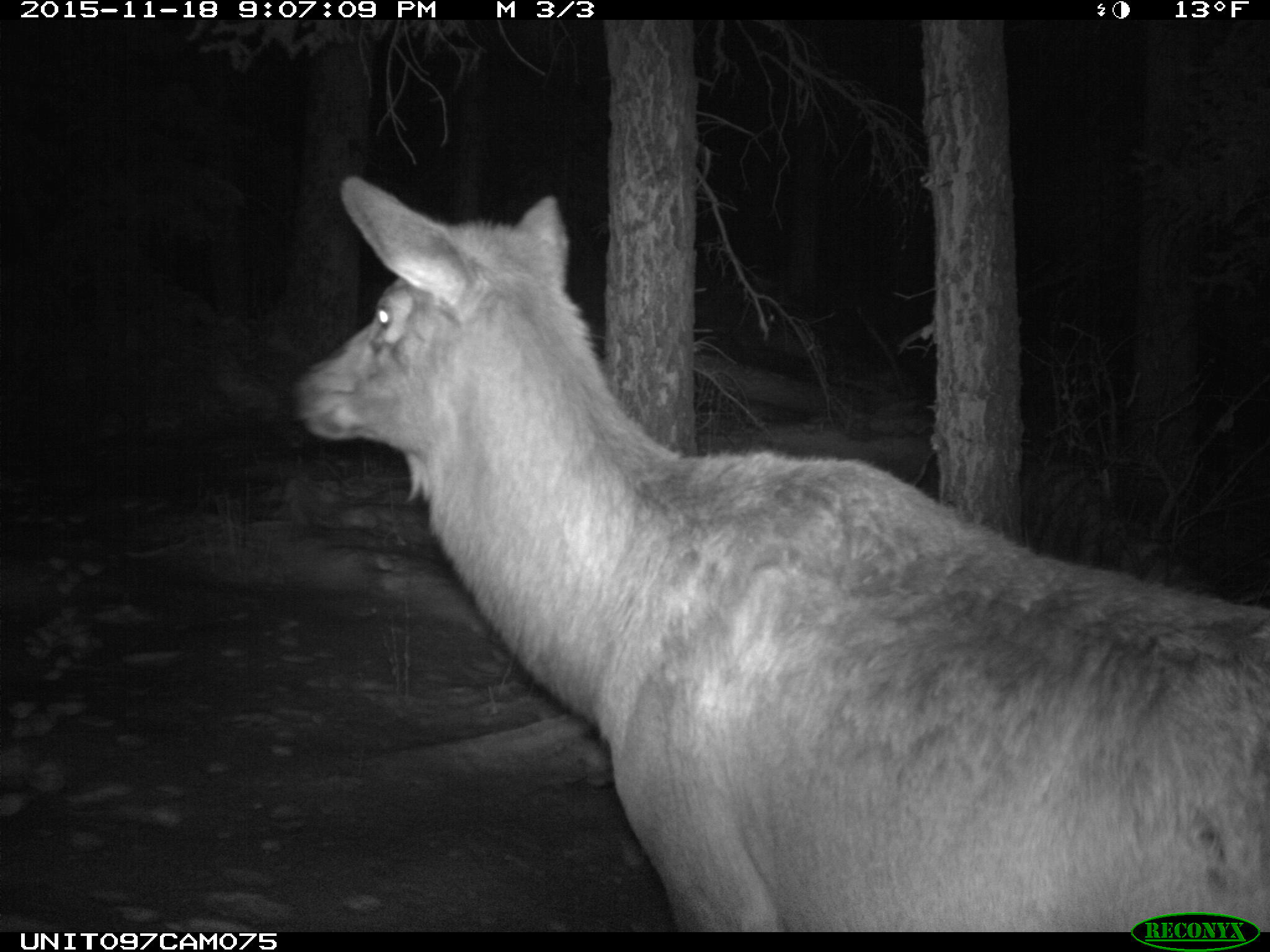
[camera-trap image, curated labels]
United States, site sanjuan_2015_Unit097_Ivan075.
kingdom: Animalia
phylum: Chordata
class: Mammalia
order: Artiodactyla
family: Cervidae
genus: Cervus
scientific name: Cervus elaphus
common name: red deer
Cervus elaphus (red deer).